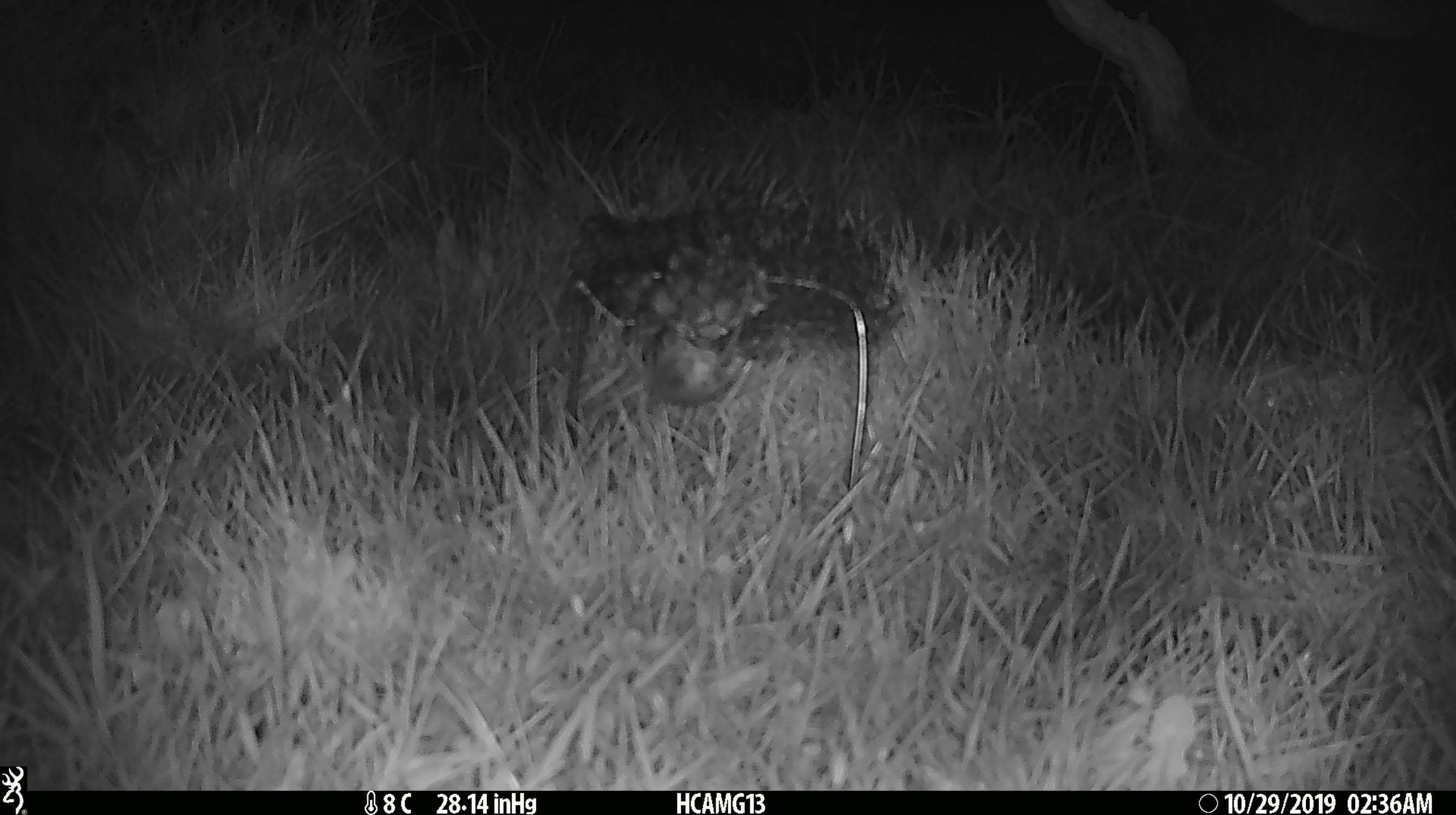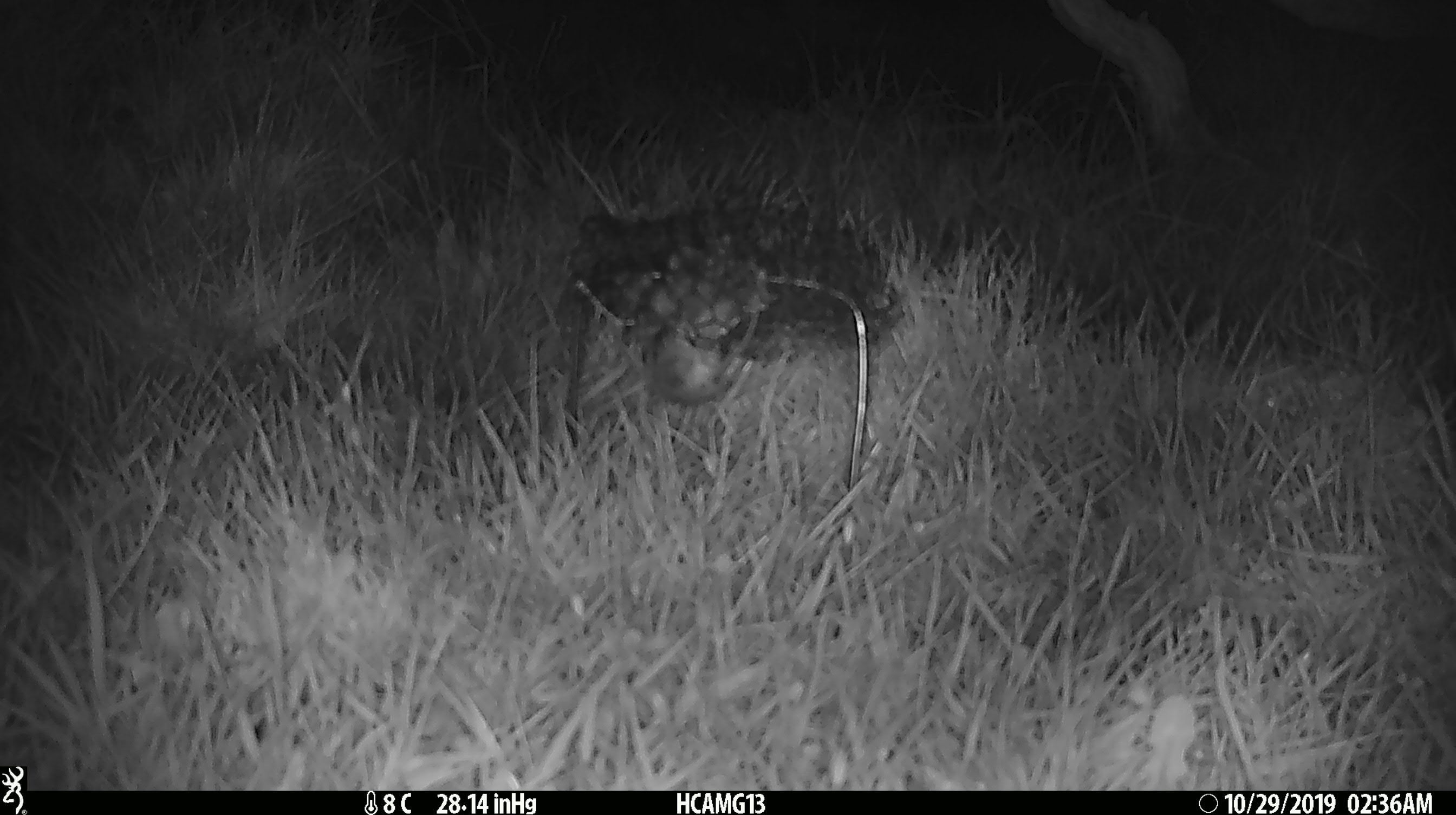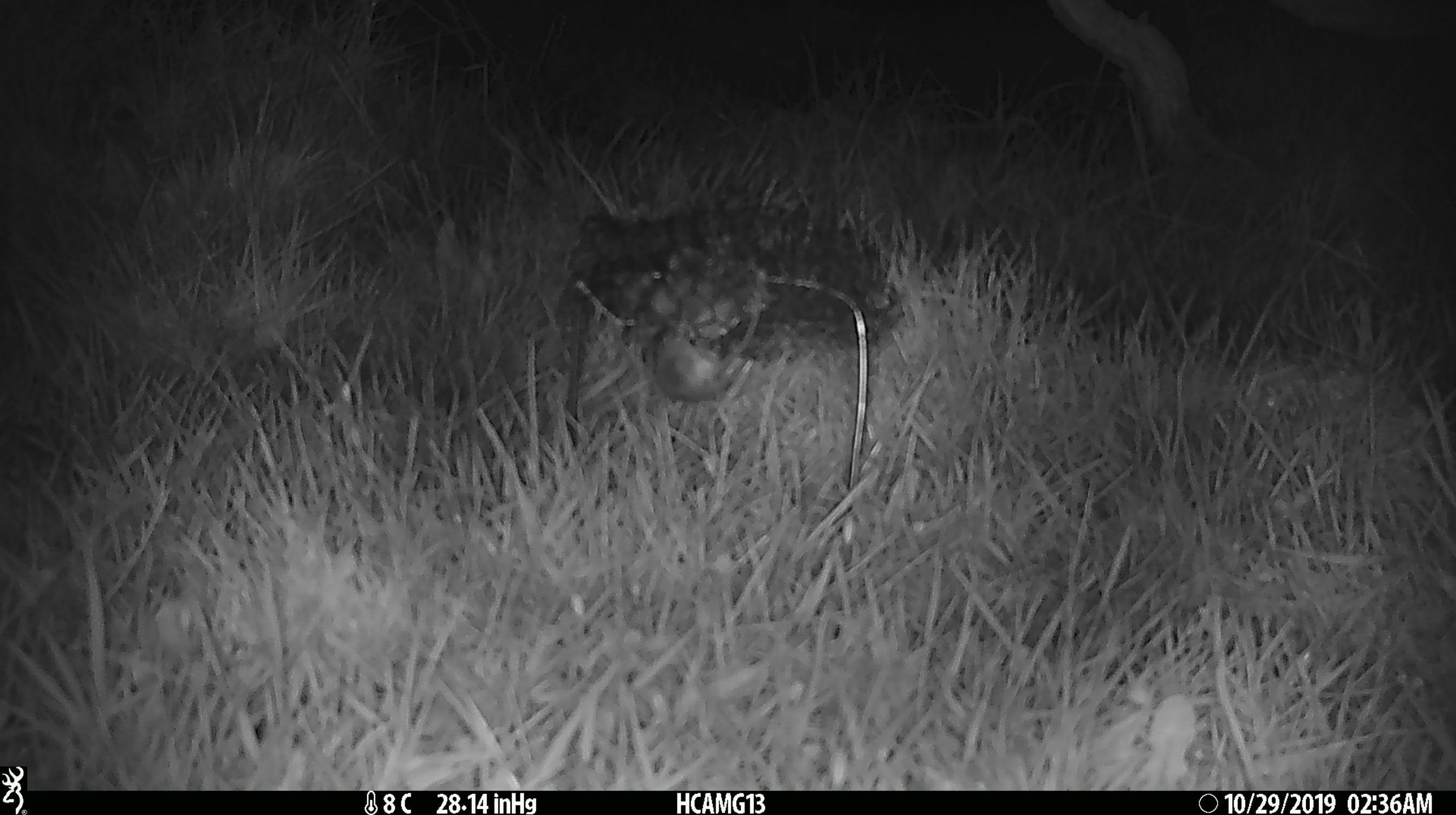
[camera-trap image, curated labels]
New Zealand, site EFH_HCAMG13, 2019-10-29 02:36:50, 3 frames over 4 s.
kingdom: Animalia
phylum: Chordata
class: Mammalia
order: Rodentia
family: Muridae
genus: Mus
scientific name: Mus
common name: mouse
Mouse (Mus).